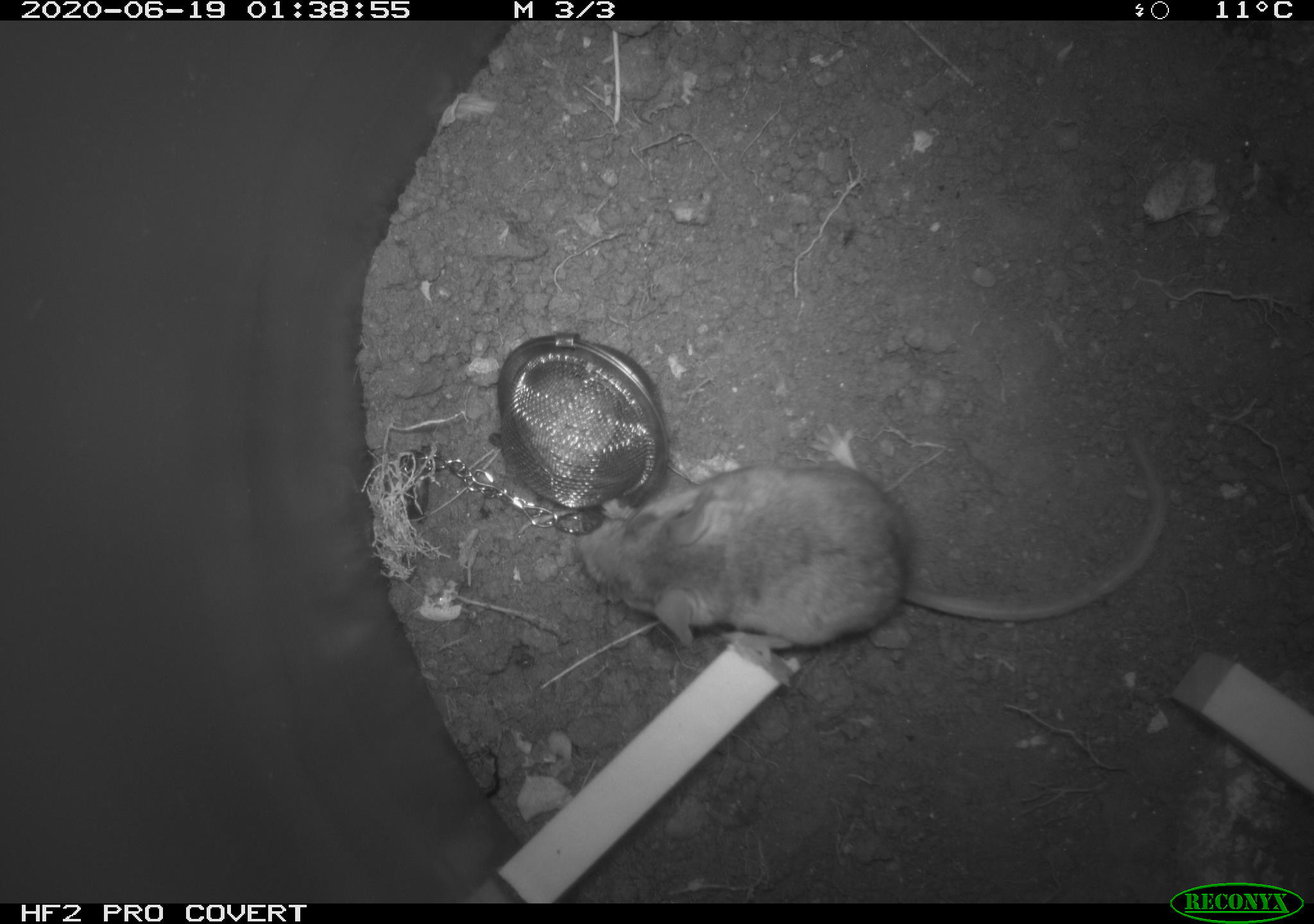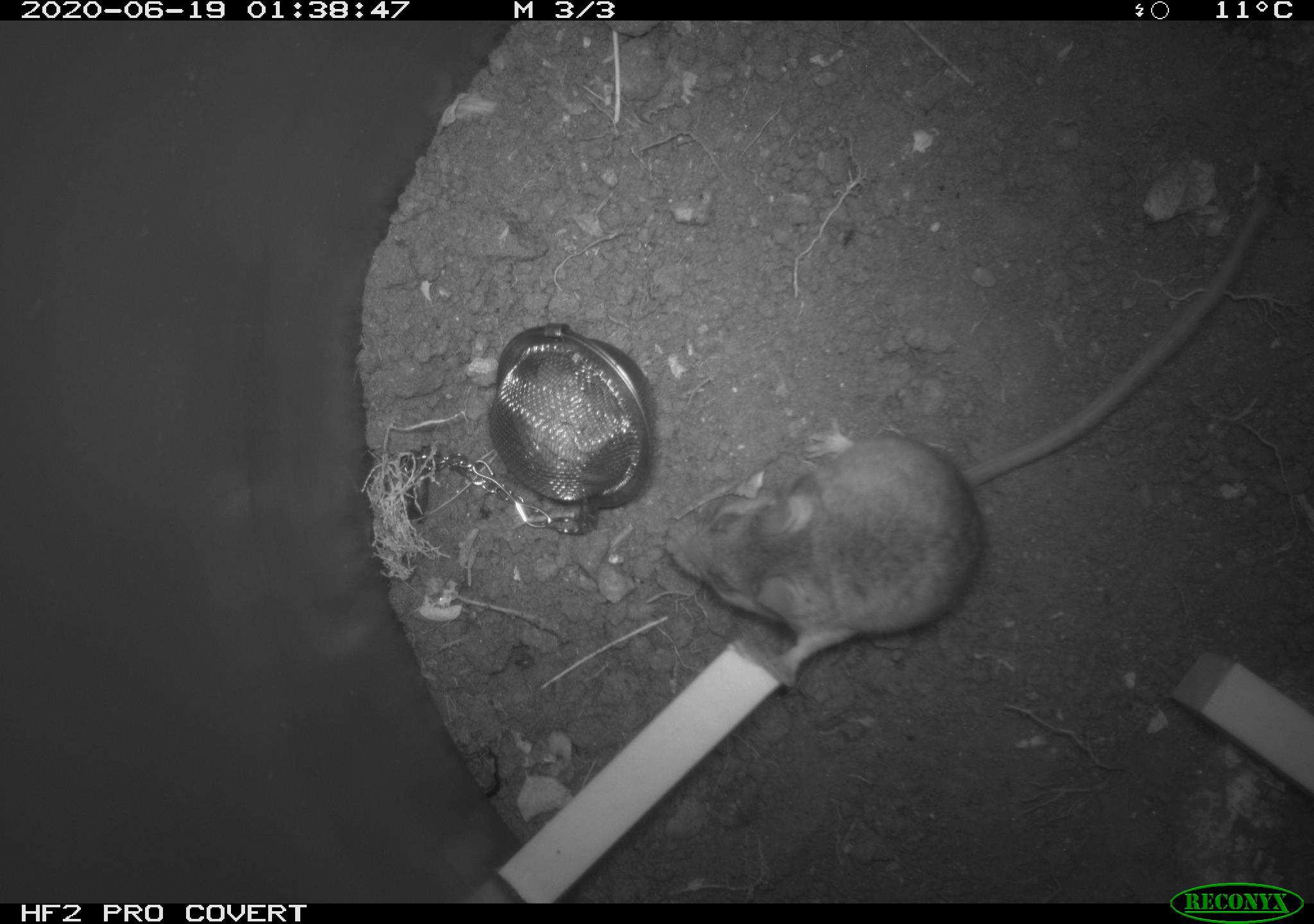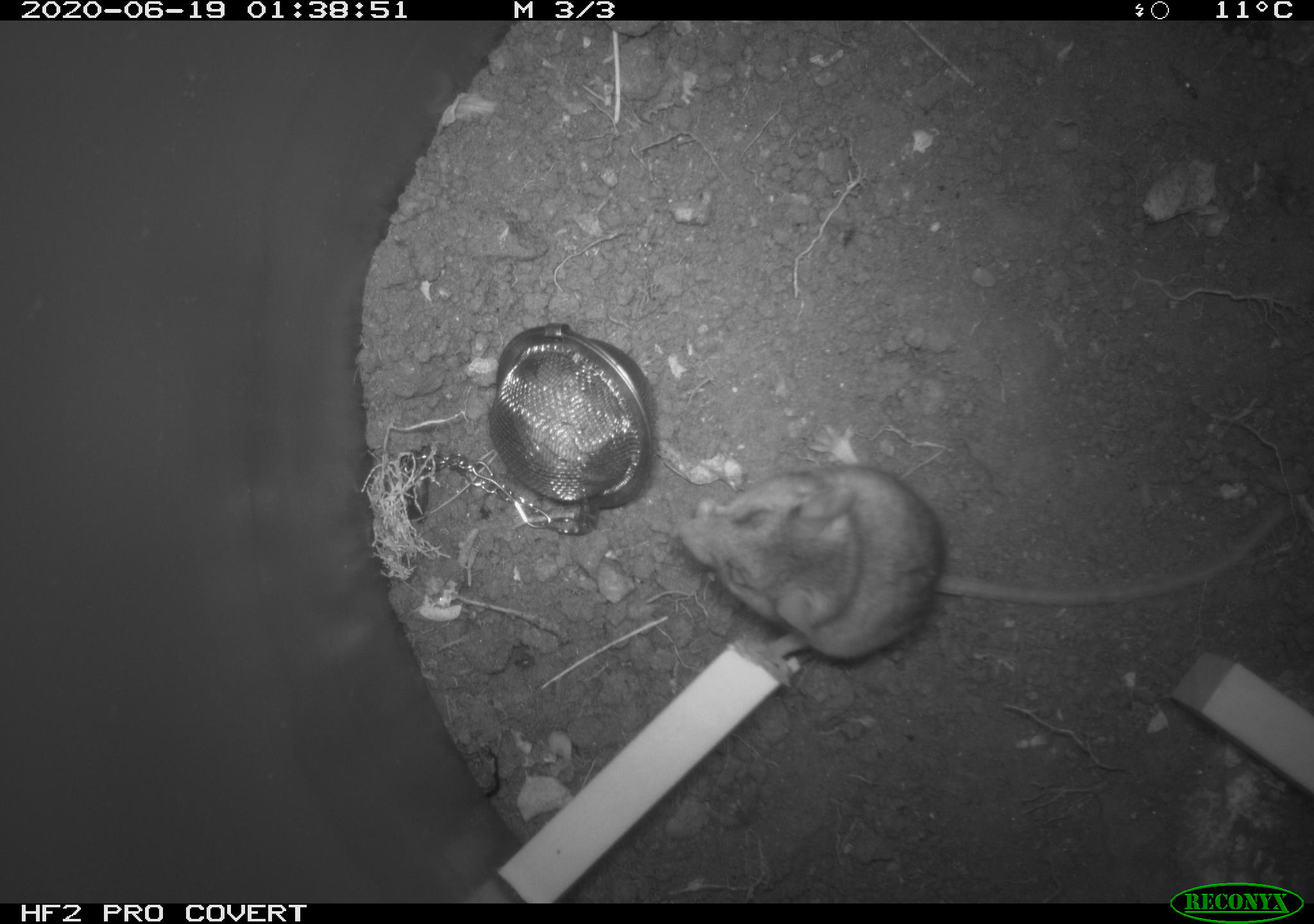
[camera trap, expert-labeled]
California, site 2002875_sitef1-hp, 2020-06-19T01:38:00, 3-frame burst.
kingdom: Animalia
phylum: Chordata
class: Mammalia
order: Rodentia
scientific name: Rodentia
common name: mouse species